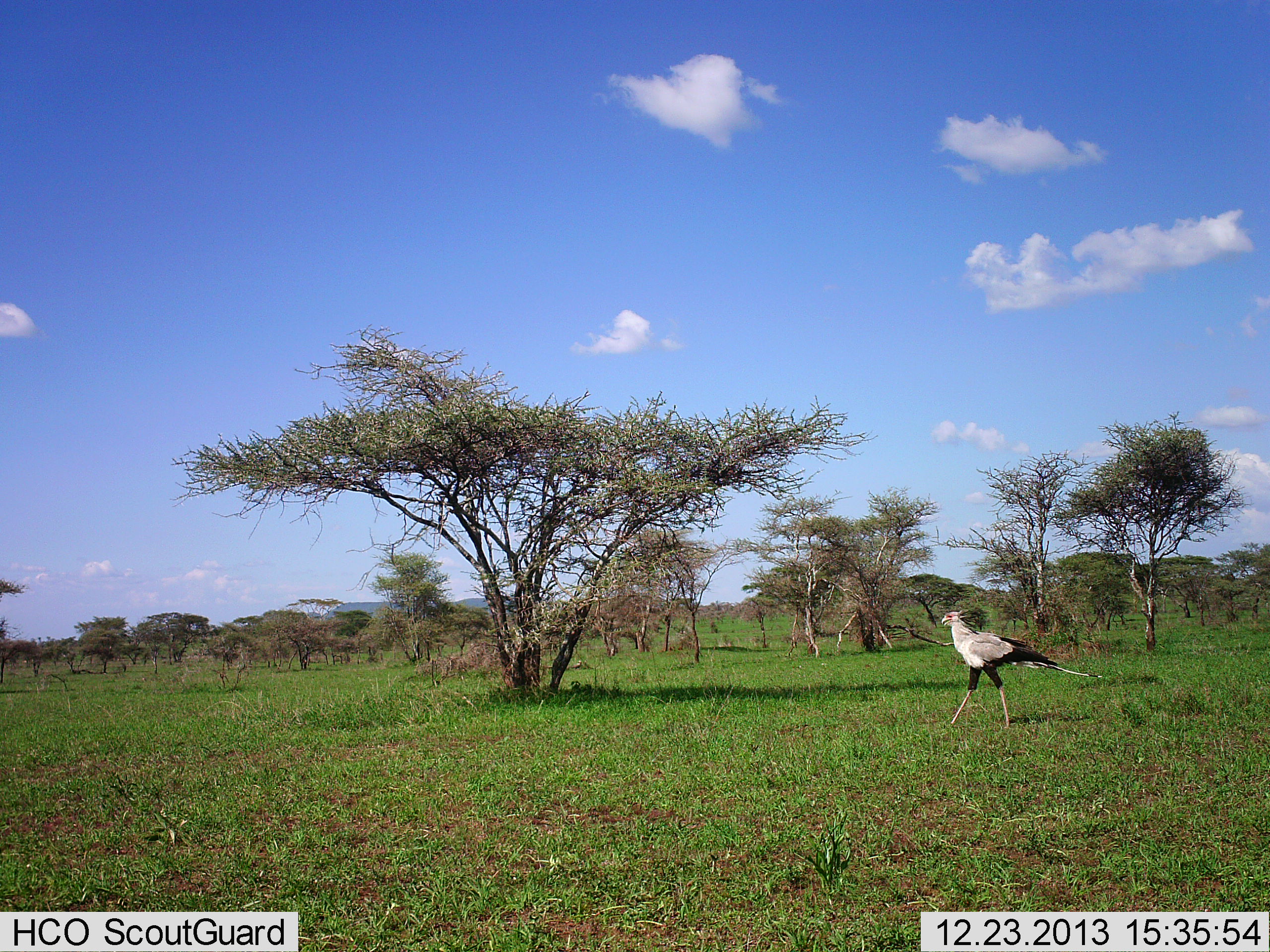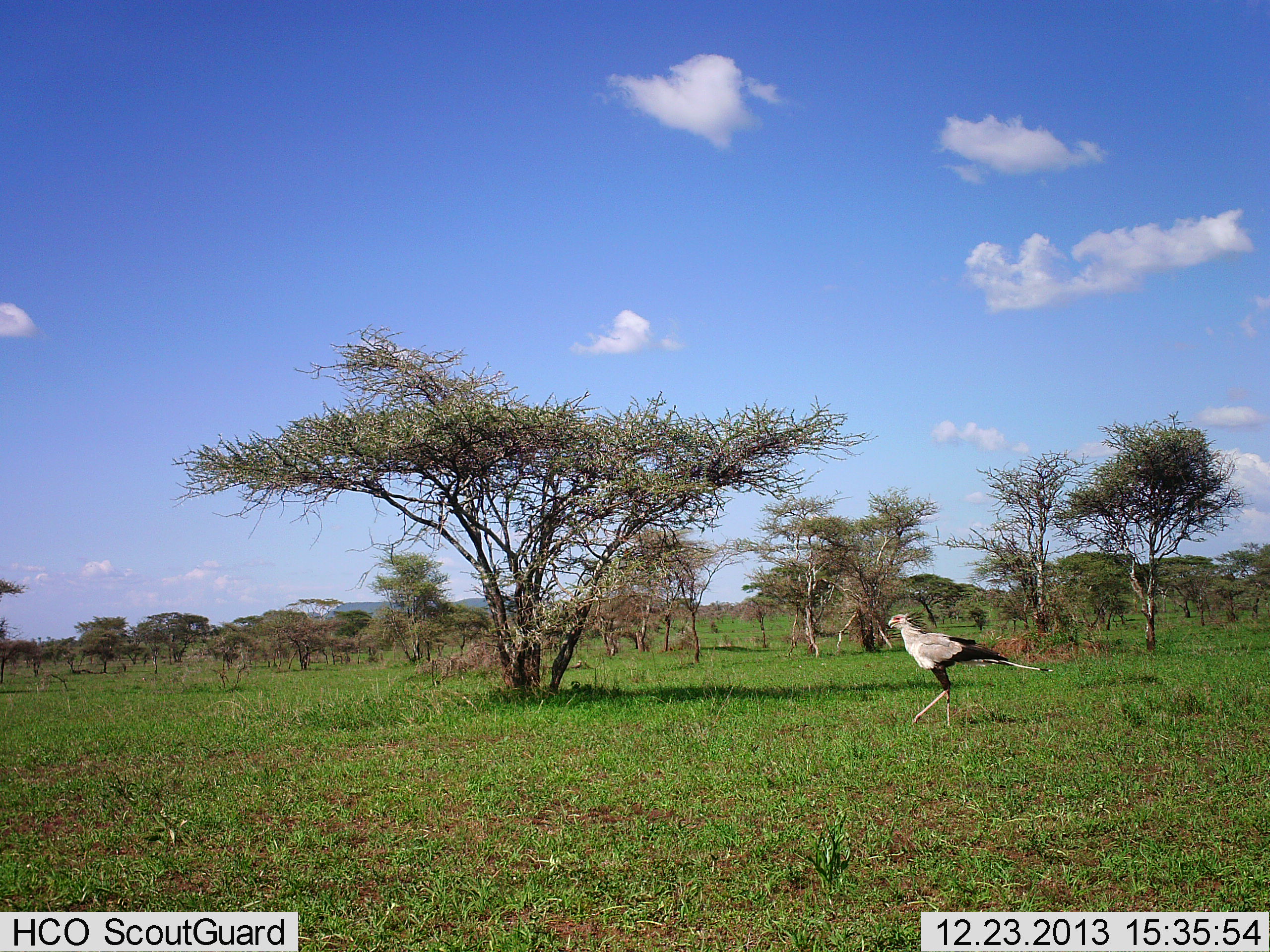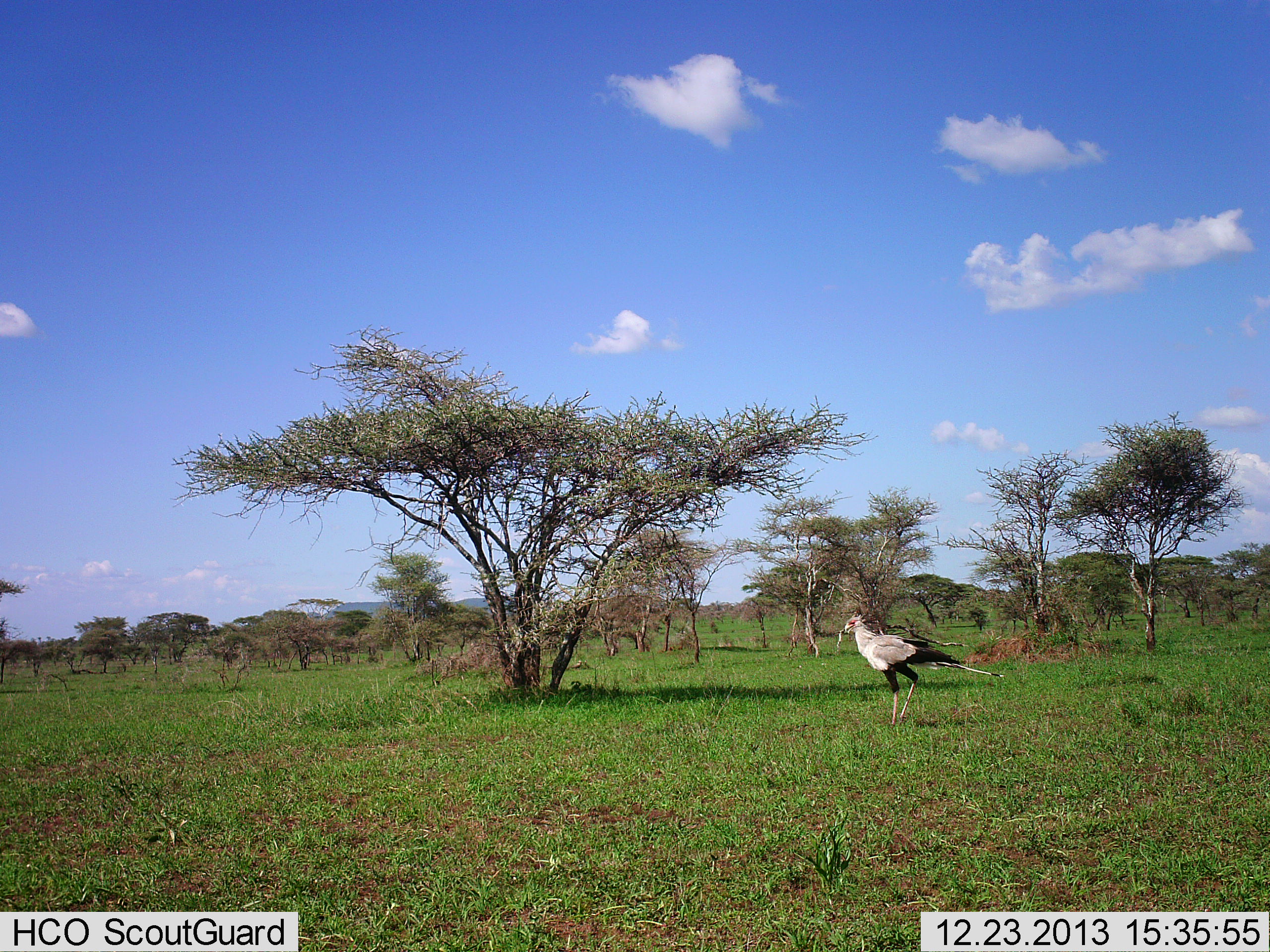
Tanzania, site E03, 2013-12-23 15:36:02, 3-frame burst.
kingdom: Animalia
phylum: Chordata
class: Aves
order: Accipitriformes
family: Sagittariidae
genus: Sagittarius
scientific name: Sagittarius serpentarius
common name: secretary bird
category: secretarybird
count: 1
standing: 11%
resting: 0%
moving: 89%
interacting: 0%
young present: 0%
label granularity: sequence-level